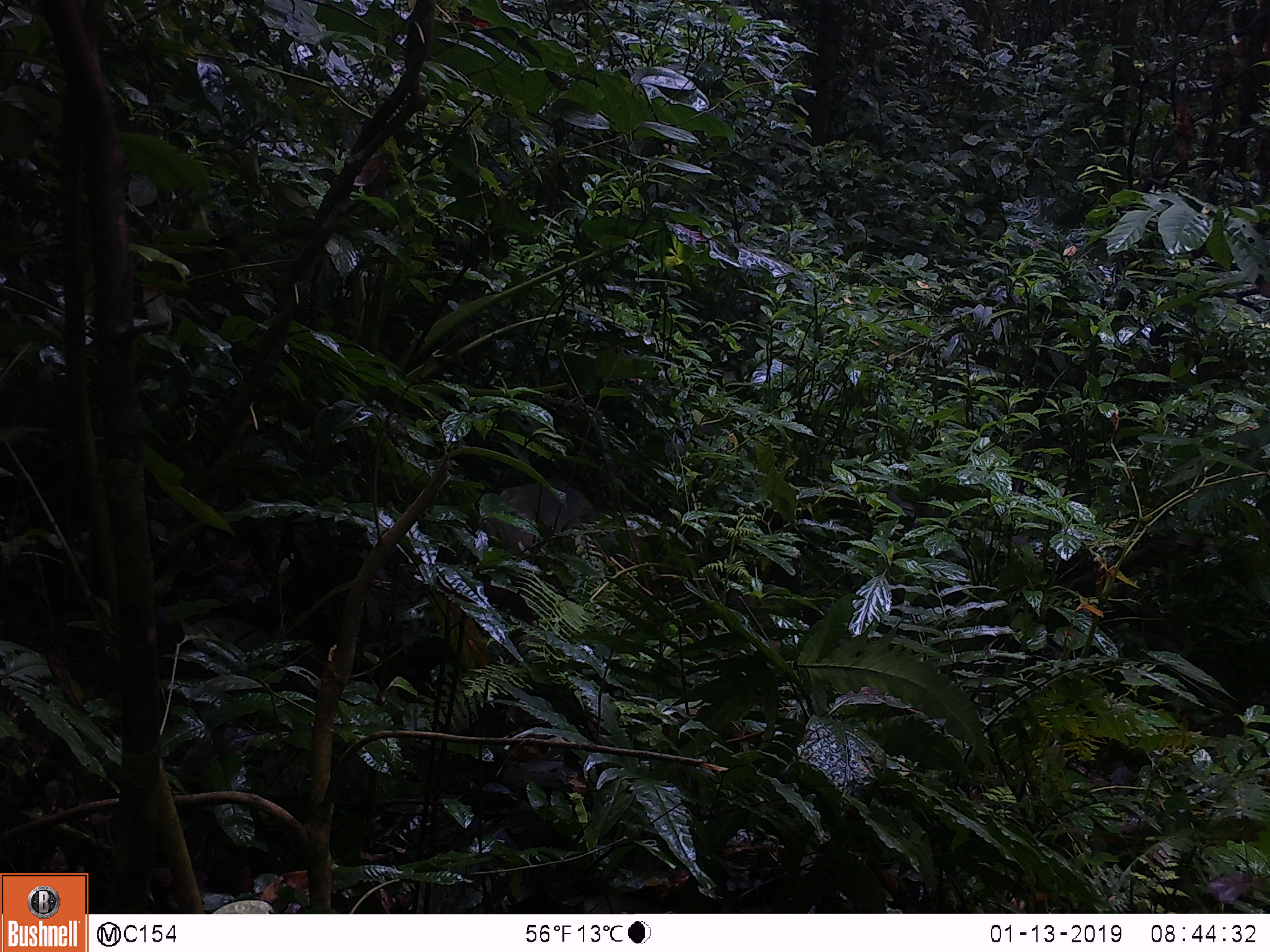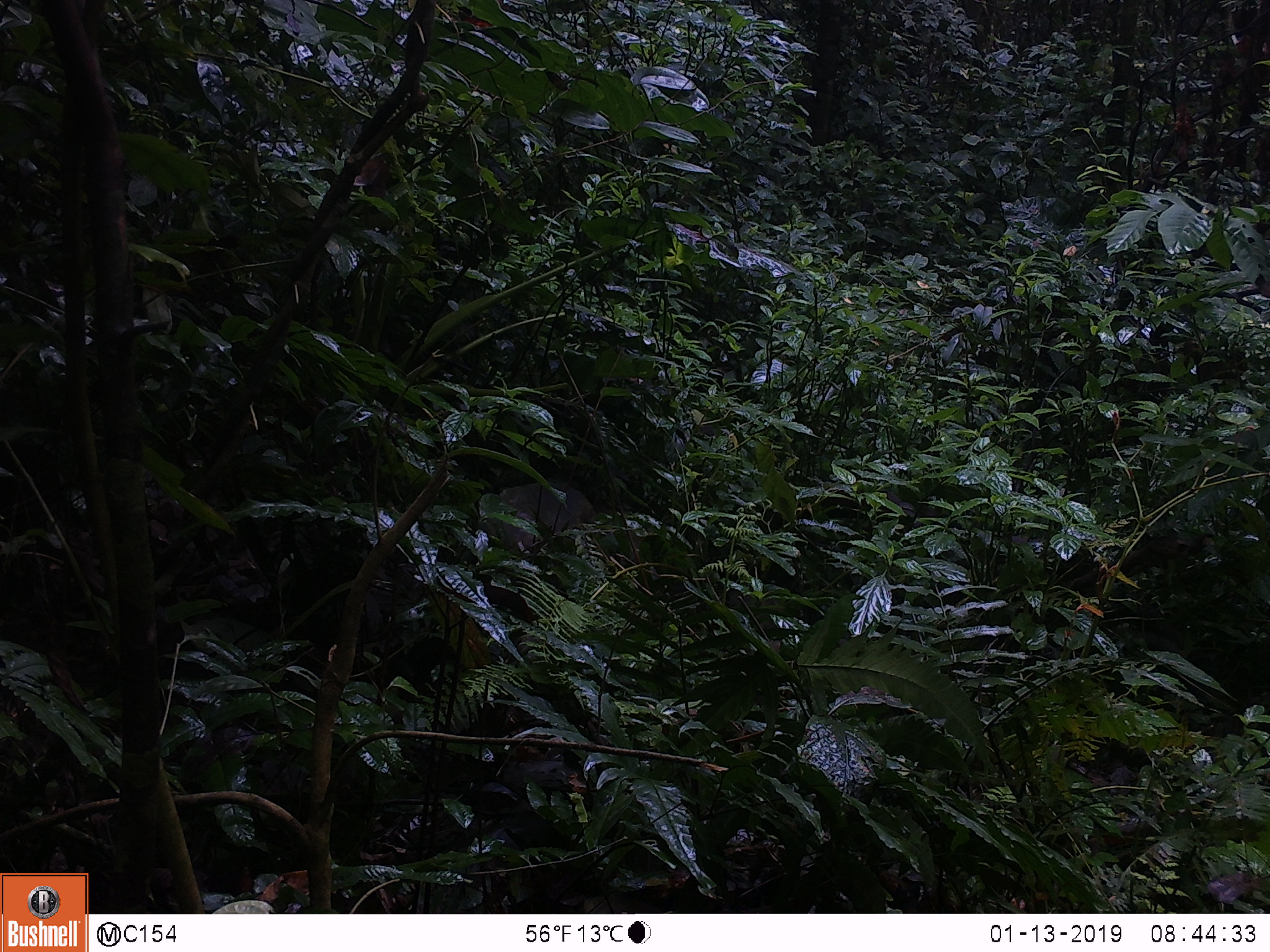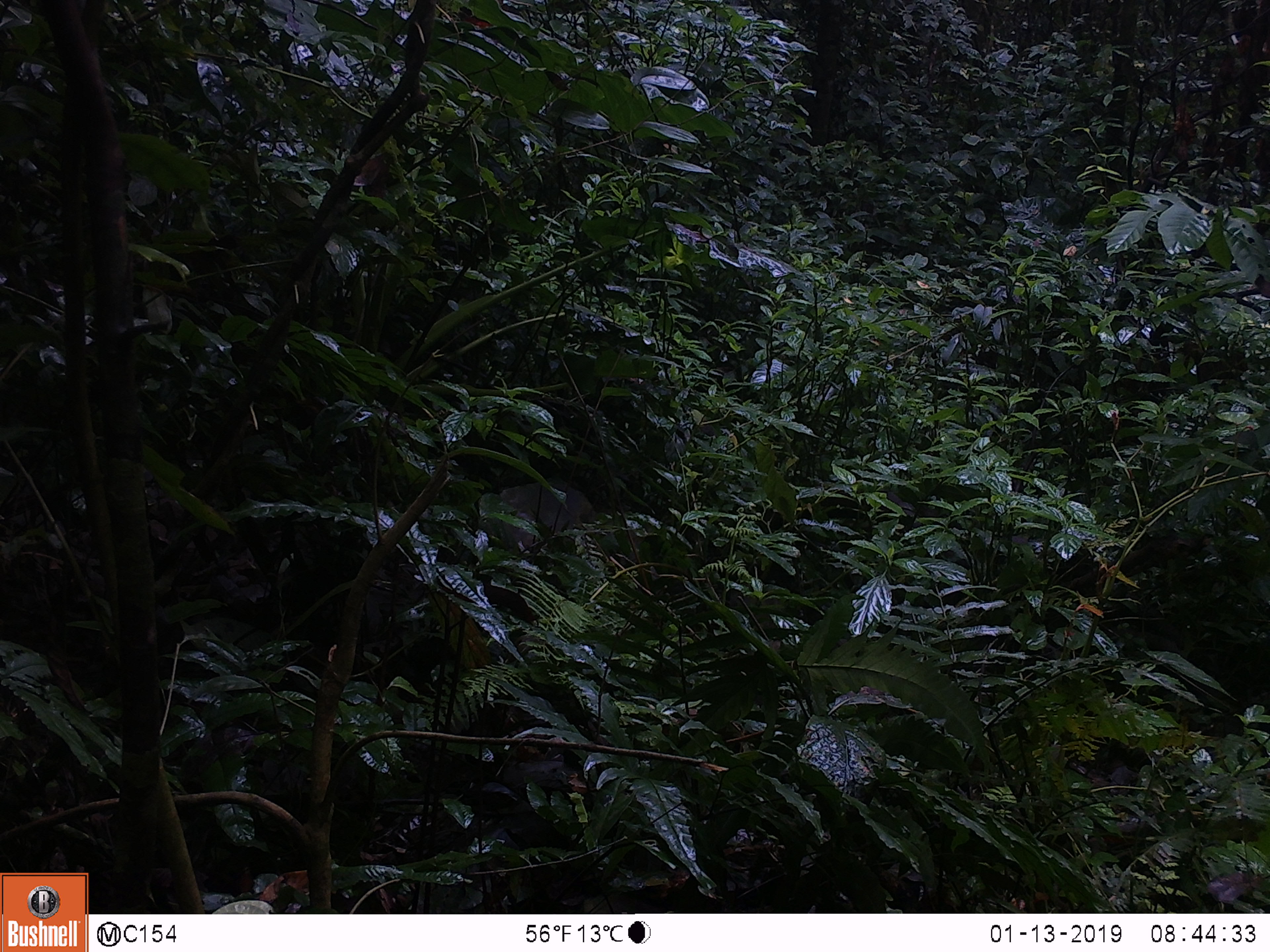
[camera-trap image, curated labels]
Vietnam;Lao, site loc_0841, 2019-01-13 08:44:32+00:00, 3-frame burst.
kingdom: Animalia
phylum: Chordata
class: Mammalia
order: Primates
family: Cercopithecidae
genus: Macaca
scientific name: Macaca arctoides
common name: stump-tailed macaque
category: stump tailed macaque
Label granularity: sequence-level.